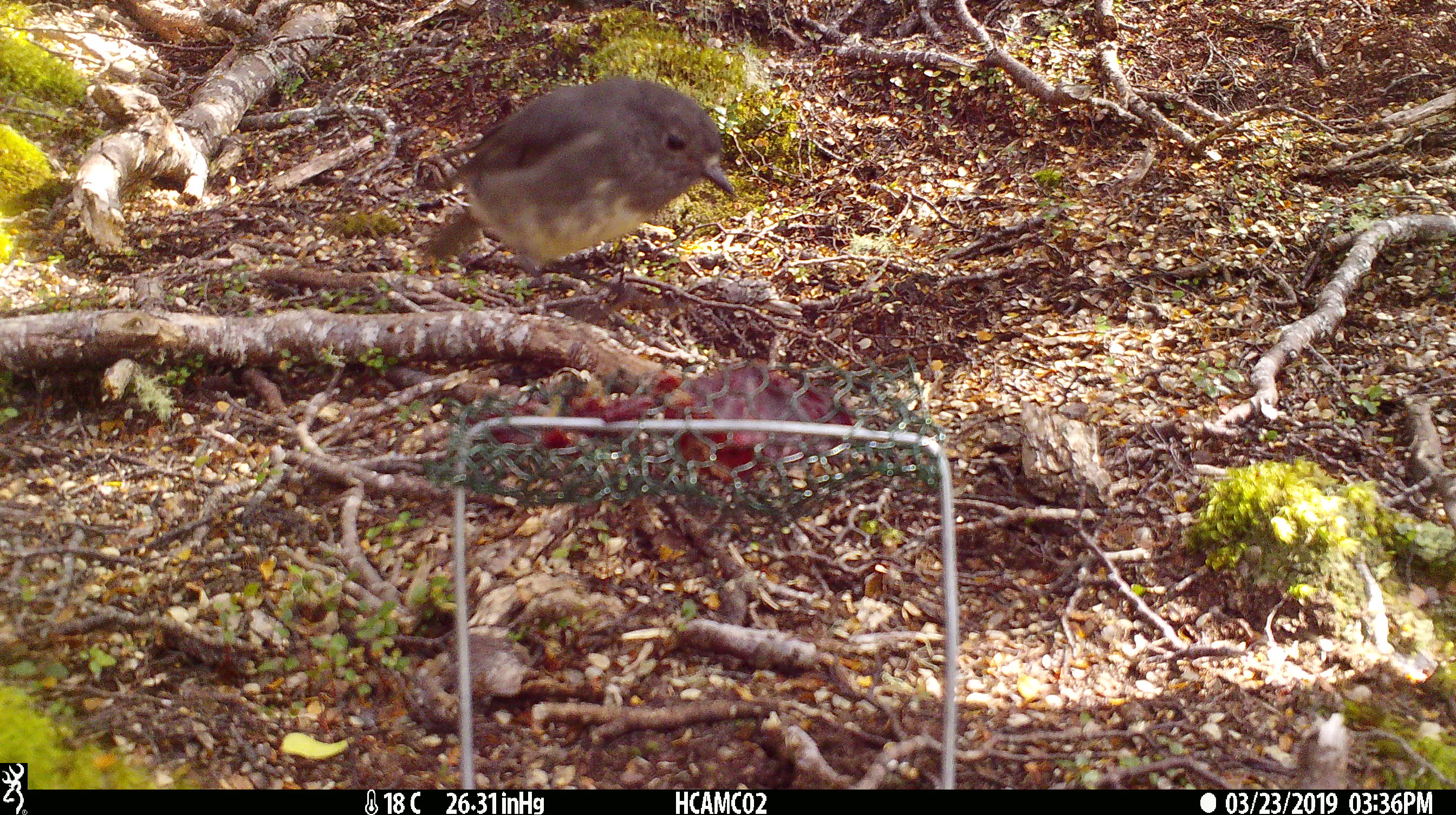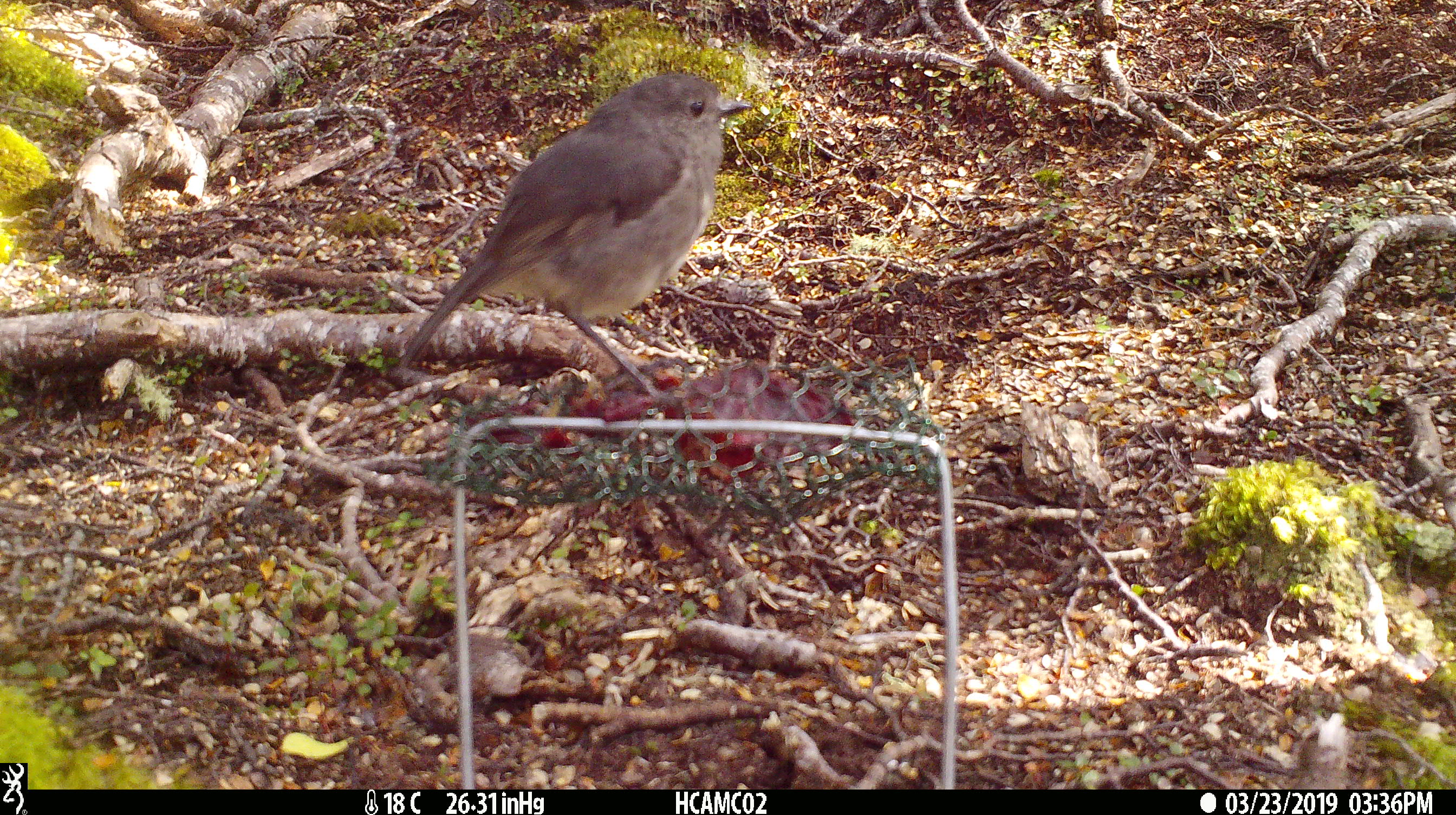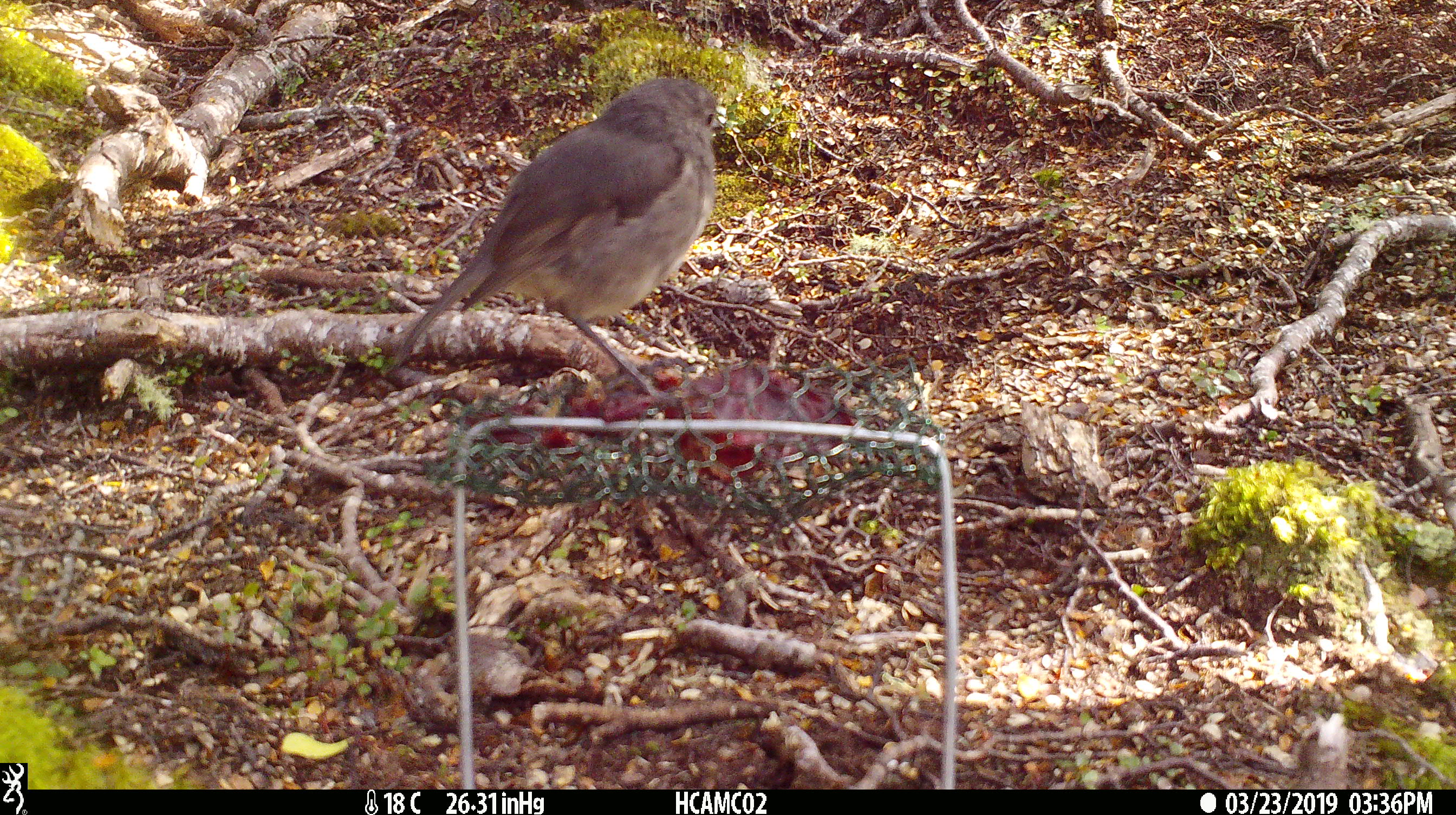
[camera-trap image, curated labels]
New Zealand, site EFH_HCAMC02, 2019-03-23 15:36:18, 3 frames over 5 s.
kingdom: Animalia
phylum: Chordata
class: Aves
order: Passeriformes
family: Petroicidae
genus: Petroica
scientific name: Petroica australis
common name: new zealand robin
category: robin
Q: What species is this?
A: Robin (new zealand robin) (Petroica australis).